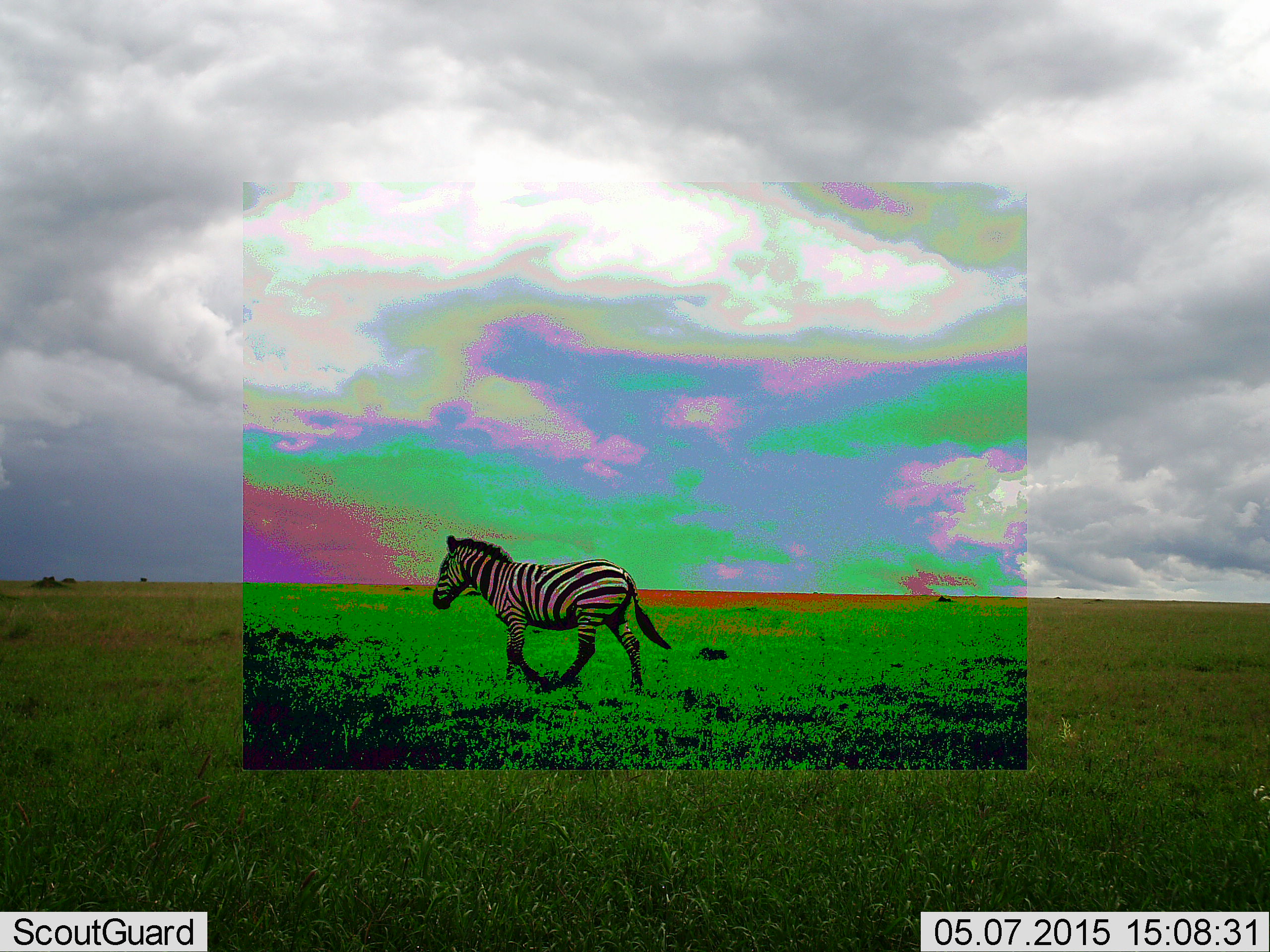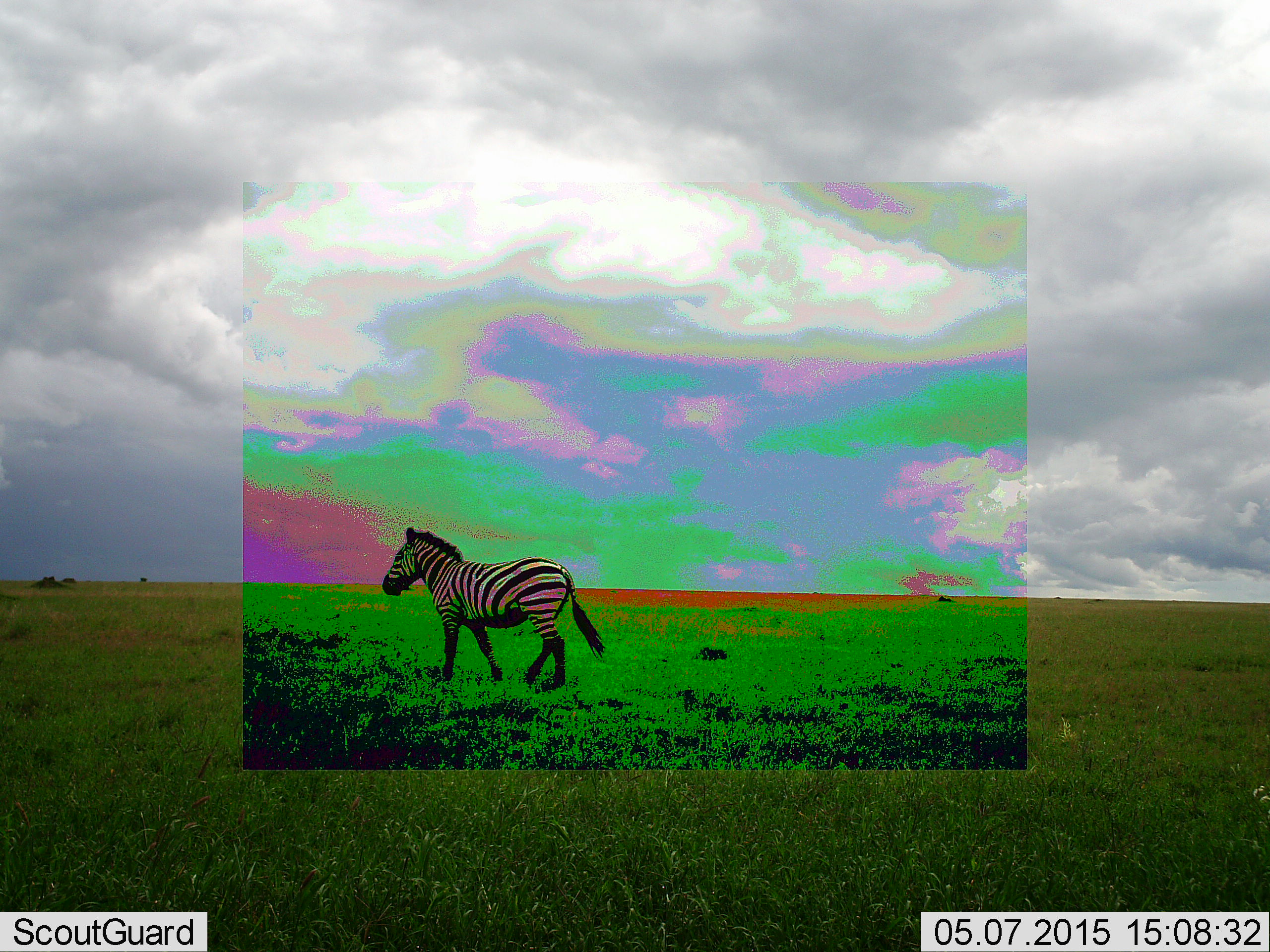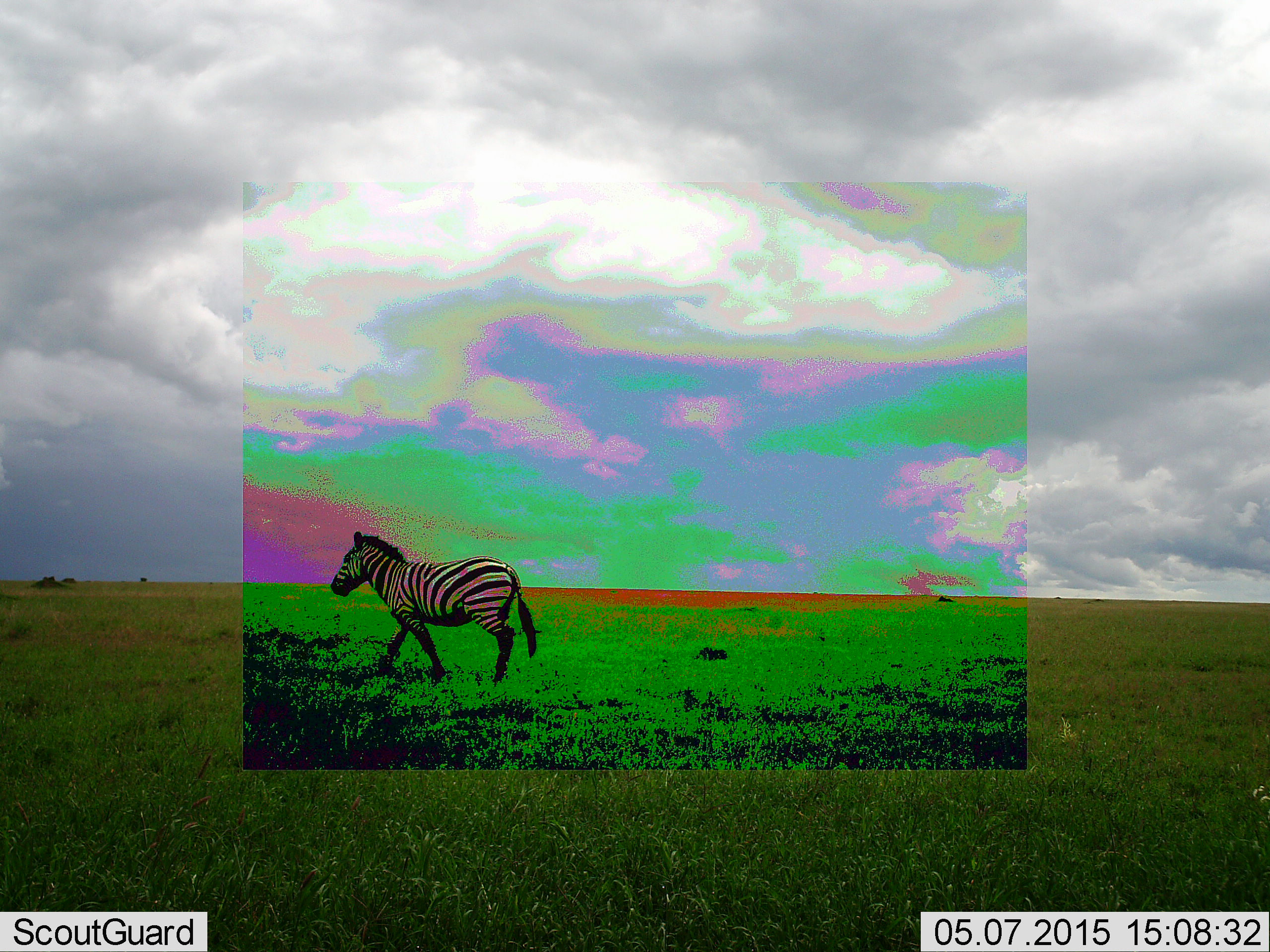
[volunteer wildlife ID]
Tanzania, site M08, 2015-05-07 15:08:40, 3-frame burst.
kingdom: Animalia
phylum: Chordata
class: Mammalia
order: Perissodactyla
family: Equidae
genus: Equus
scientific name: Equus quagga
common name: plains zebra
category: zebra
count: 1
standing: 0%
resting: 0%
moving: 100%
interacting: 0%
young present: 0%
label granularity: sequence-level